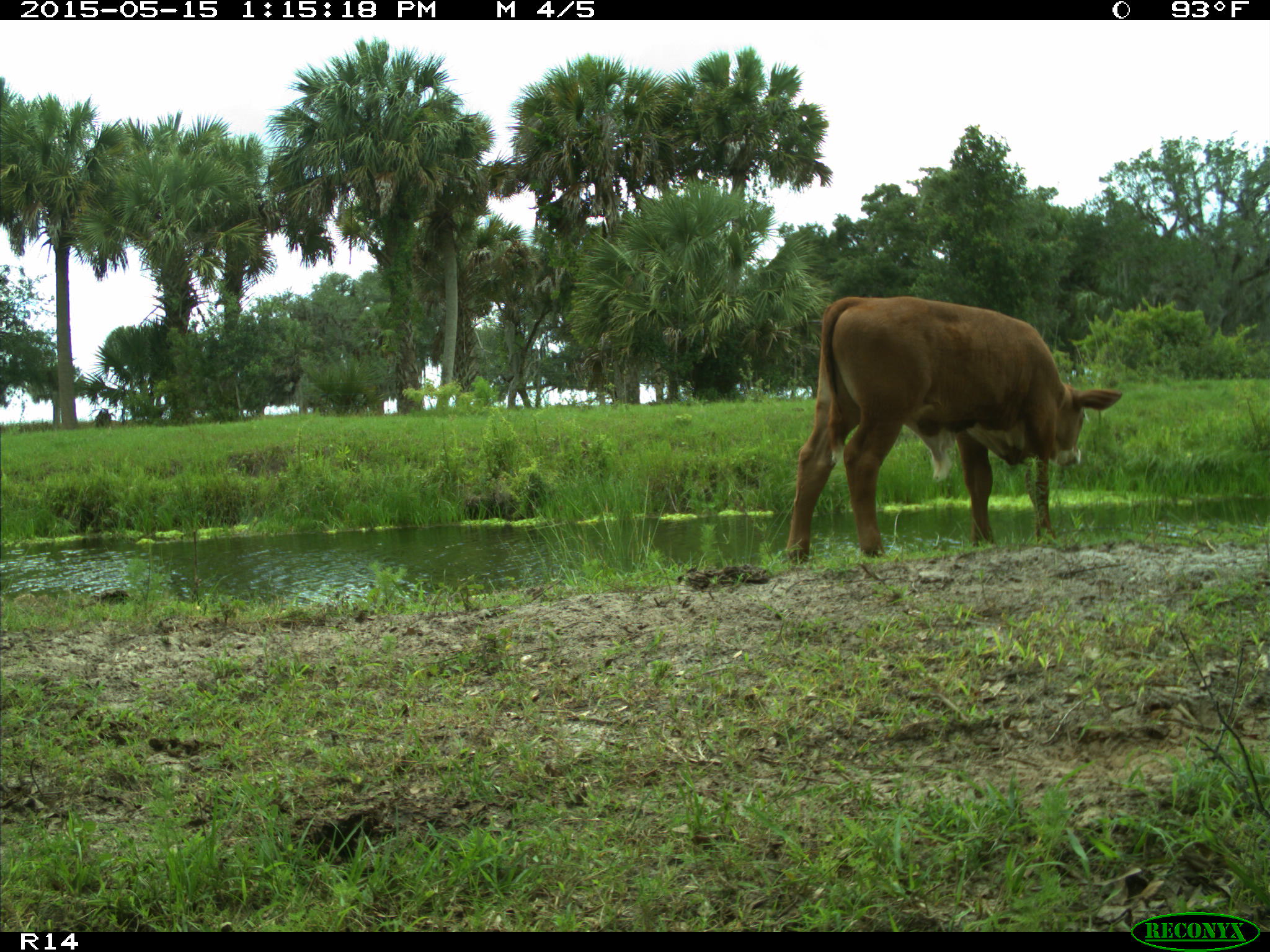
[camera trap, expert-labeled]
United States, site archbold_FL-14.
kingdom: Animalia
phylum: Chordata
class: Mammalia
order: Artiodactyla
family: Bovidae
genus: Bos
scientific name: Bos taurus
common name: domestic cow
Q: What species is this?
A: Bos taurus (domestic cow).